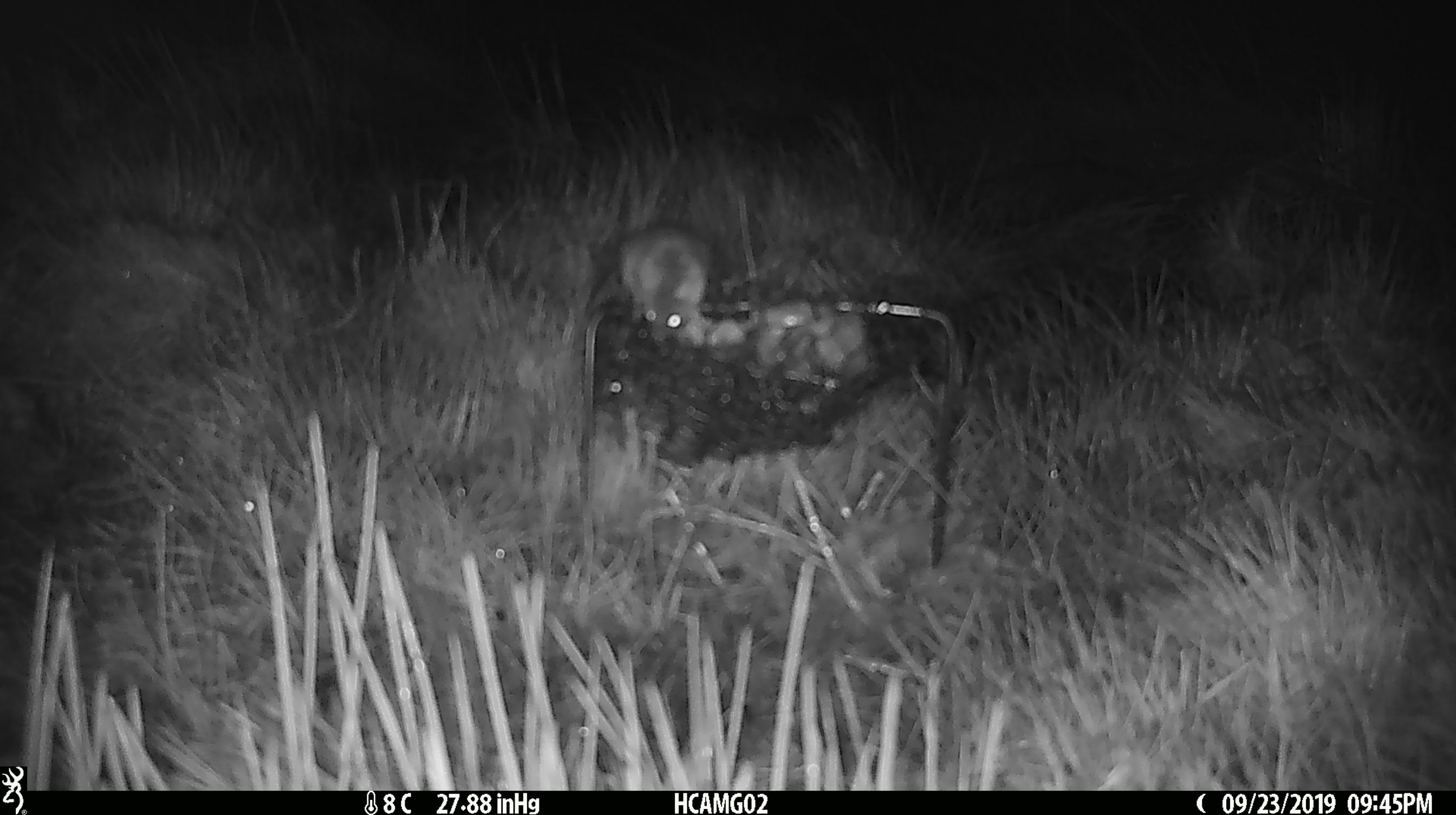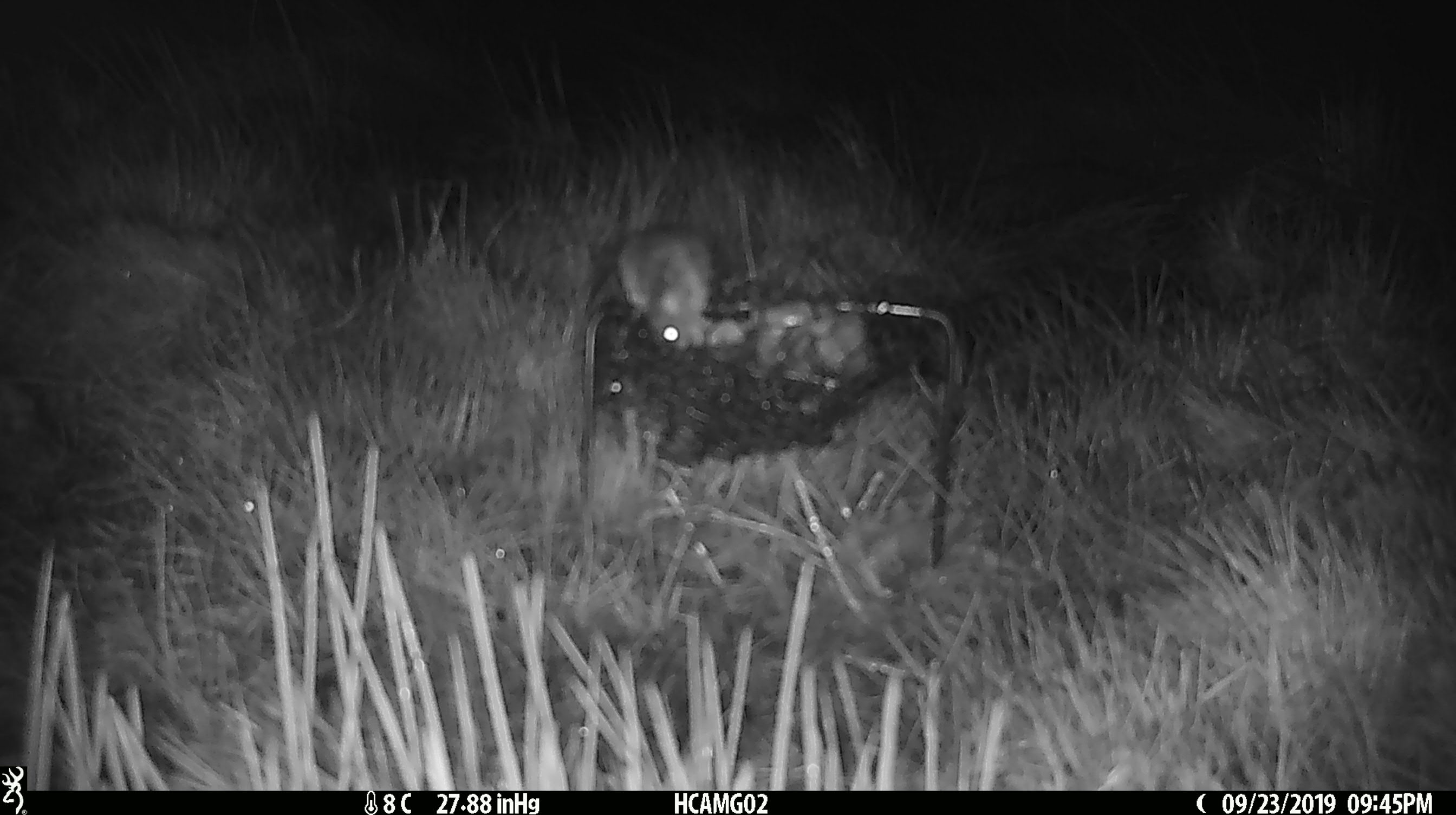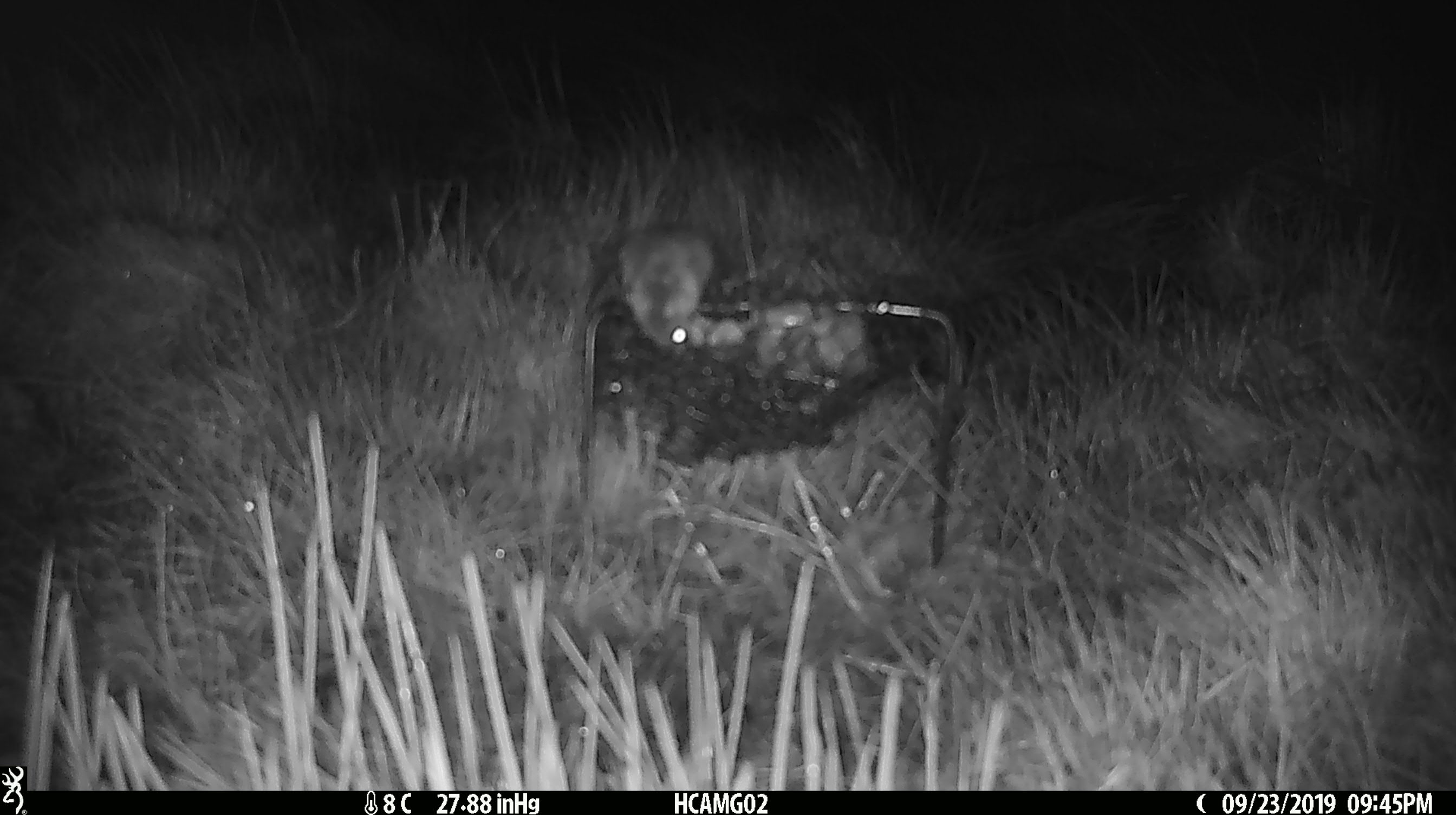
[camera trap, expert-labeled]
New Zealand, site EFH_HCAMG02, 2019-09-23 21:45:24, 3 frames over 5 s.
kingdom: Animalia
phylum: Chordata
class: Mammalia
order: Rodentia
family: Muridae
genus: Mus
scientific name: Mus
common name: mouse